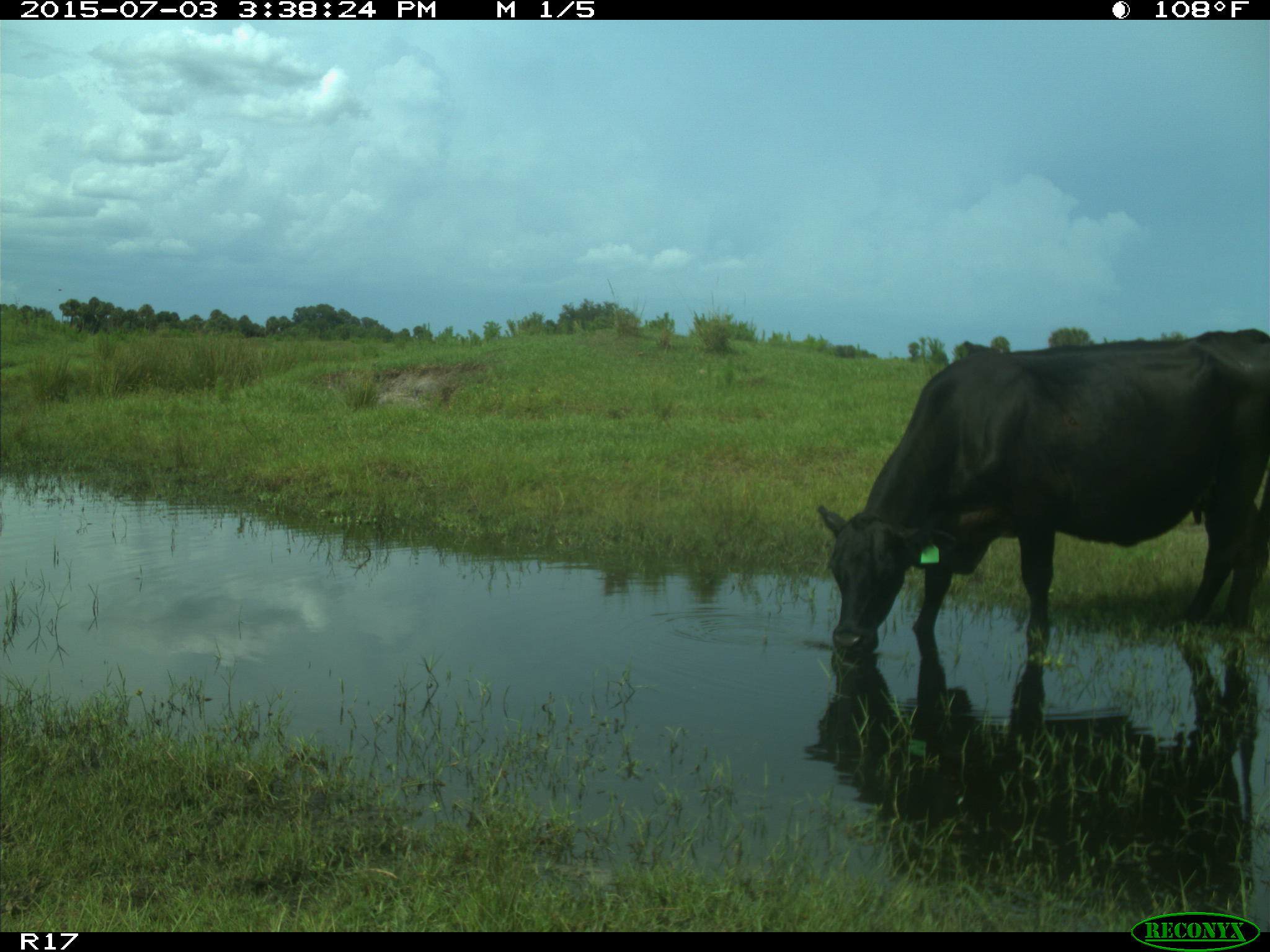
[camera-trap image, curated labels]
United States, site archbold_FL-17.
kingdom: Animalia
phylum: Chordata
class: Mammalia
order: Artiodactyla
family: Bovidae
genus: Bos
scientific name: Bos taurus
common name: domestic cow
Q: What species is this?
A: Bos taurus (domestic cow).